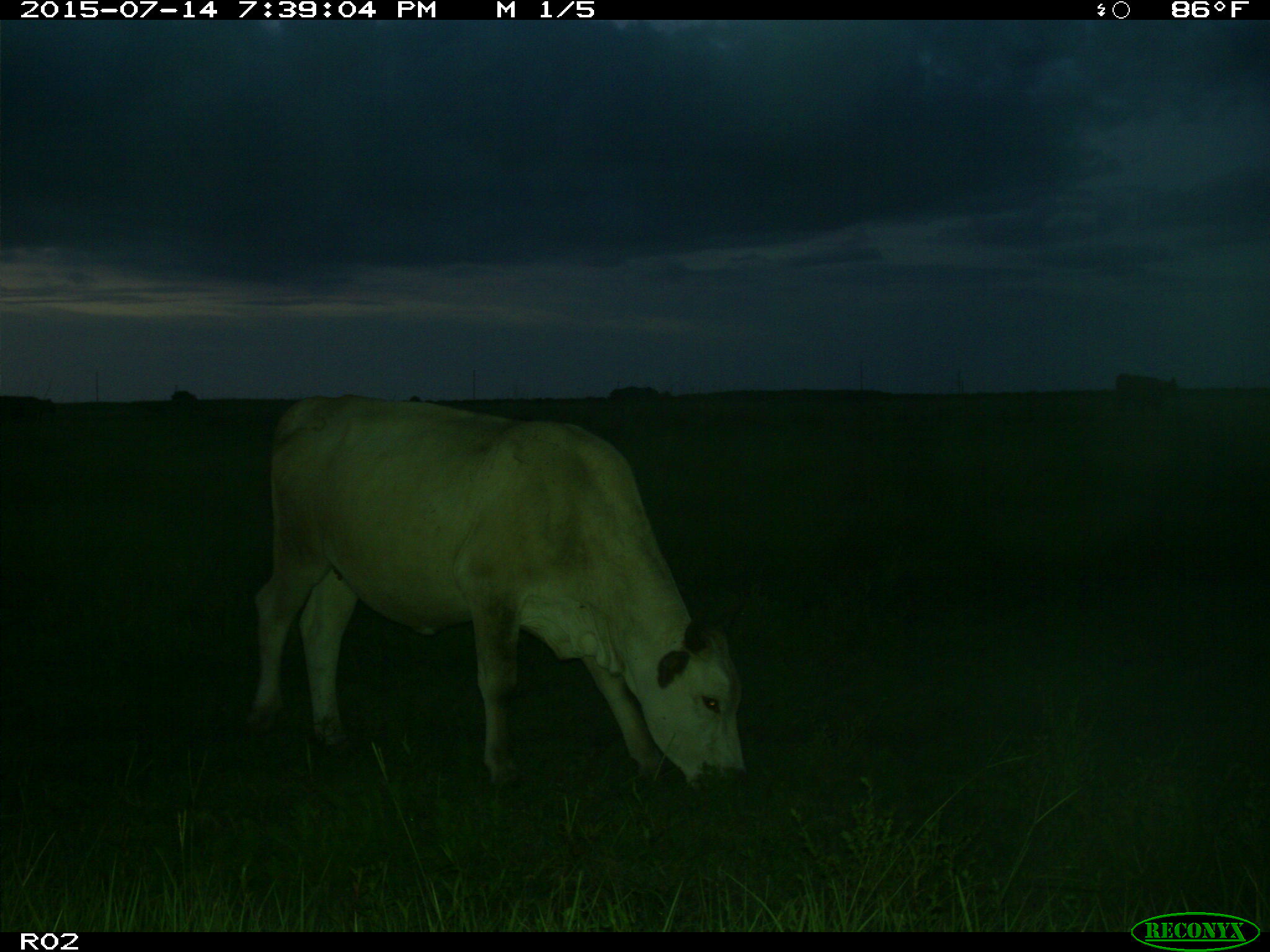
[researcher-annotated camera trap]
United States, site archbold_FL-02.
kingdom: Animalia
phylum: Chordata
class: Mammalia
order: Artiodactyla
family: Bovidae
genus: Bos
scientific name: Bos taurus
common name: domestic cow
Bos taurus (domestic cow).